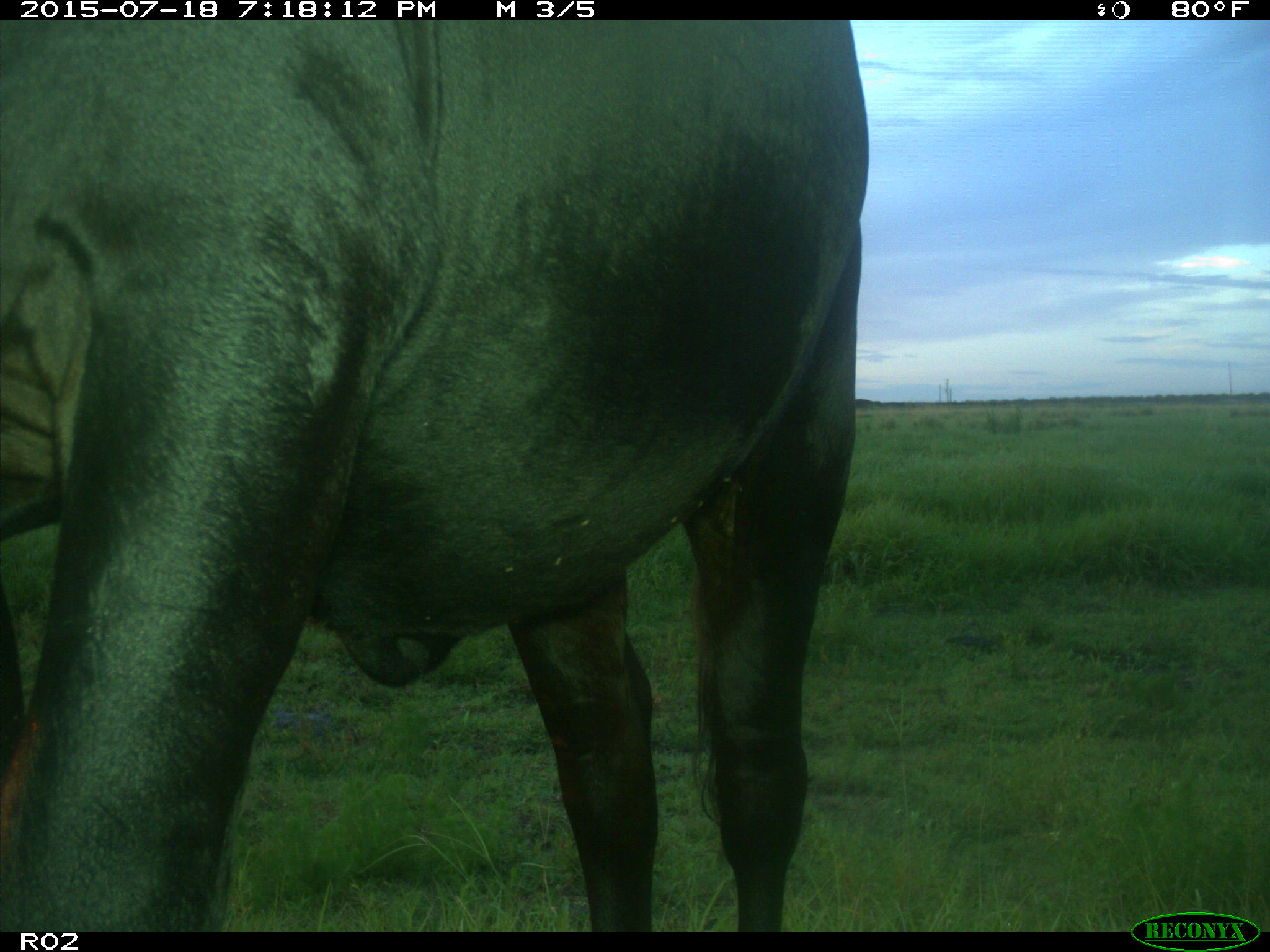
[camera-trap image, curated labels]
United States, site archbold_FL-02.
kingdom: Animalia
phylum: Chordata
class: Mammalia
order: Artiodactyla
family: Bovidae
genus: Bos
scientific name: Bos taurus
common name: domestic cow